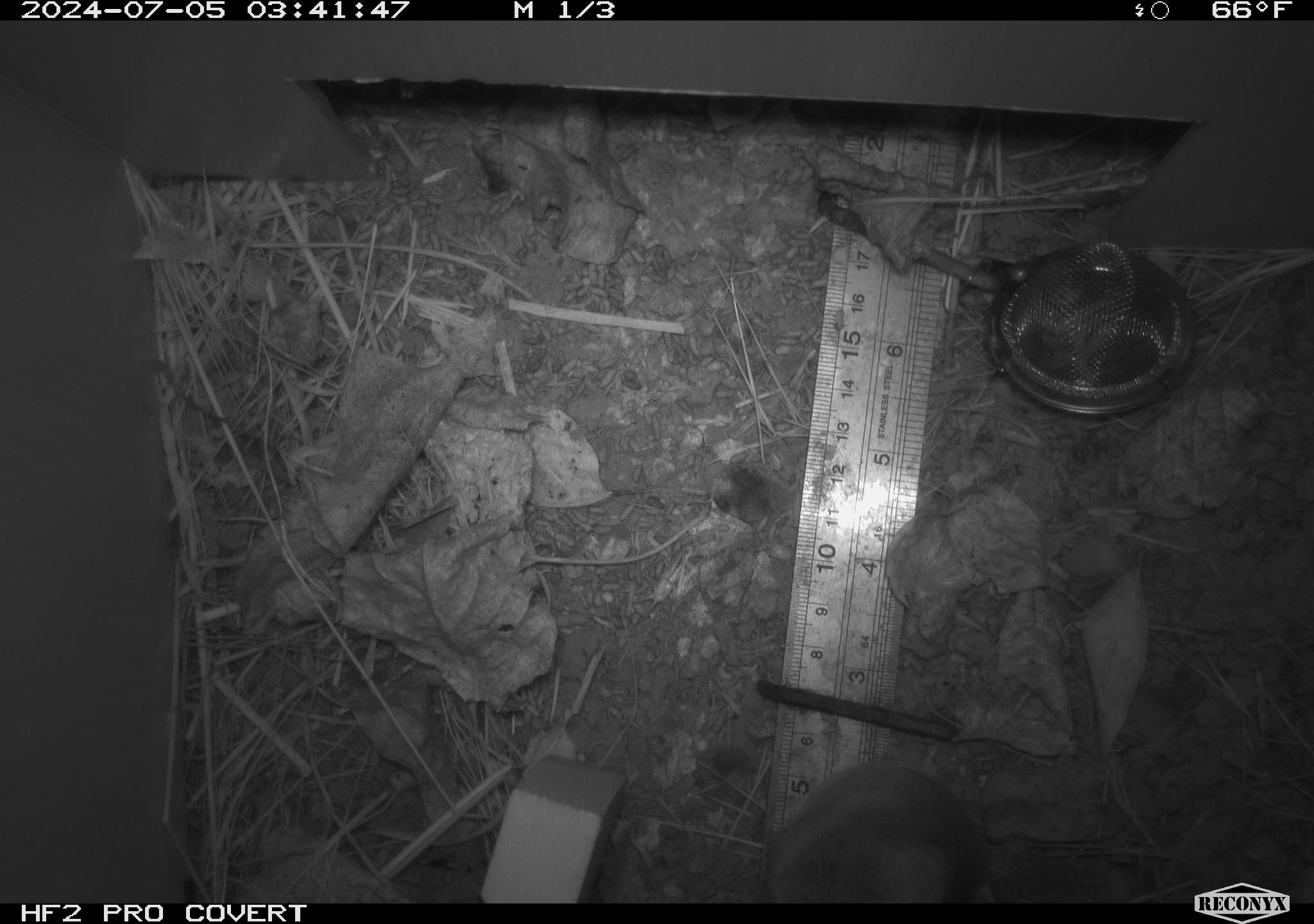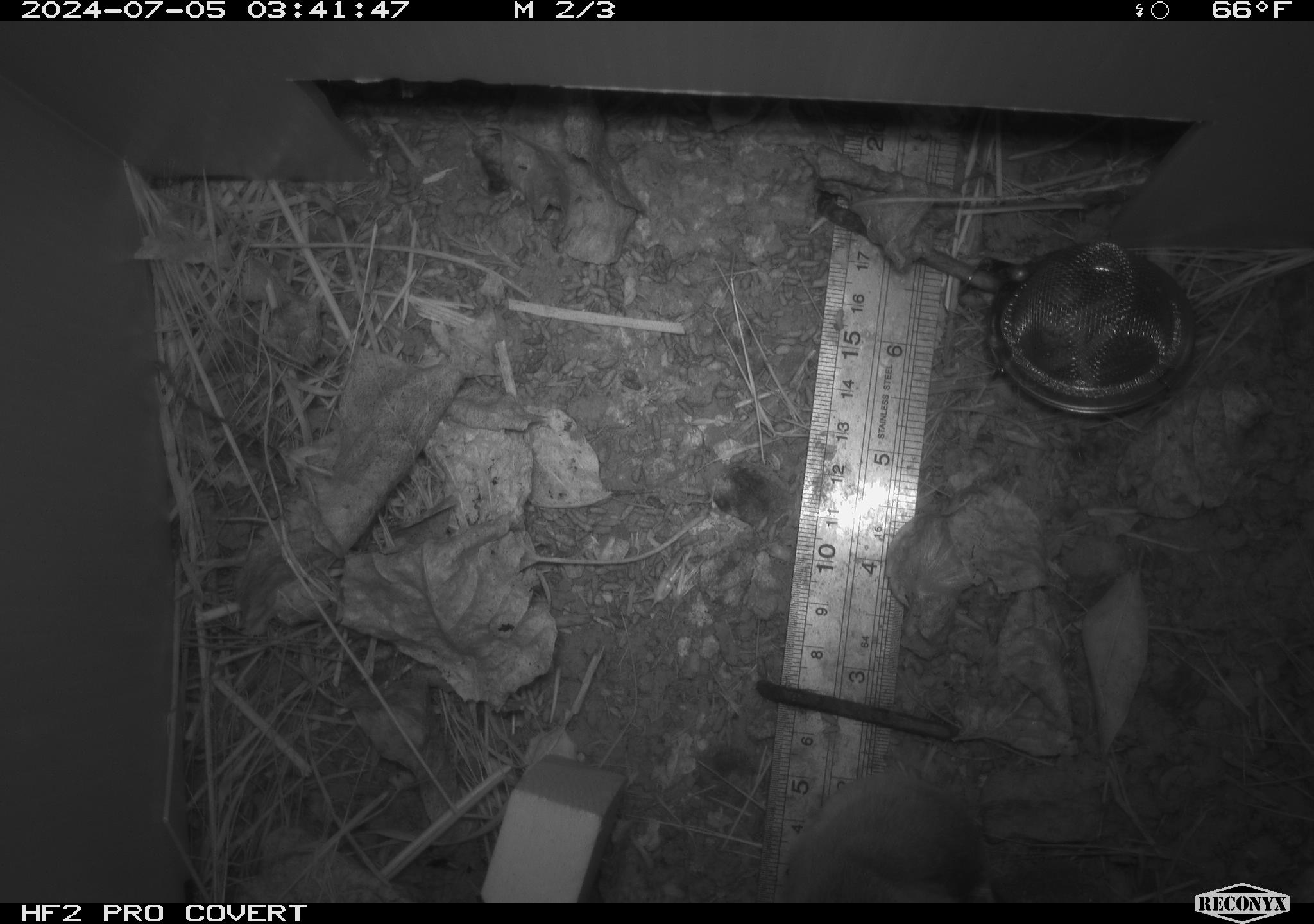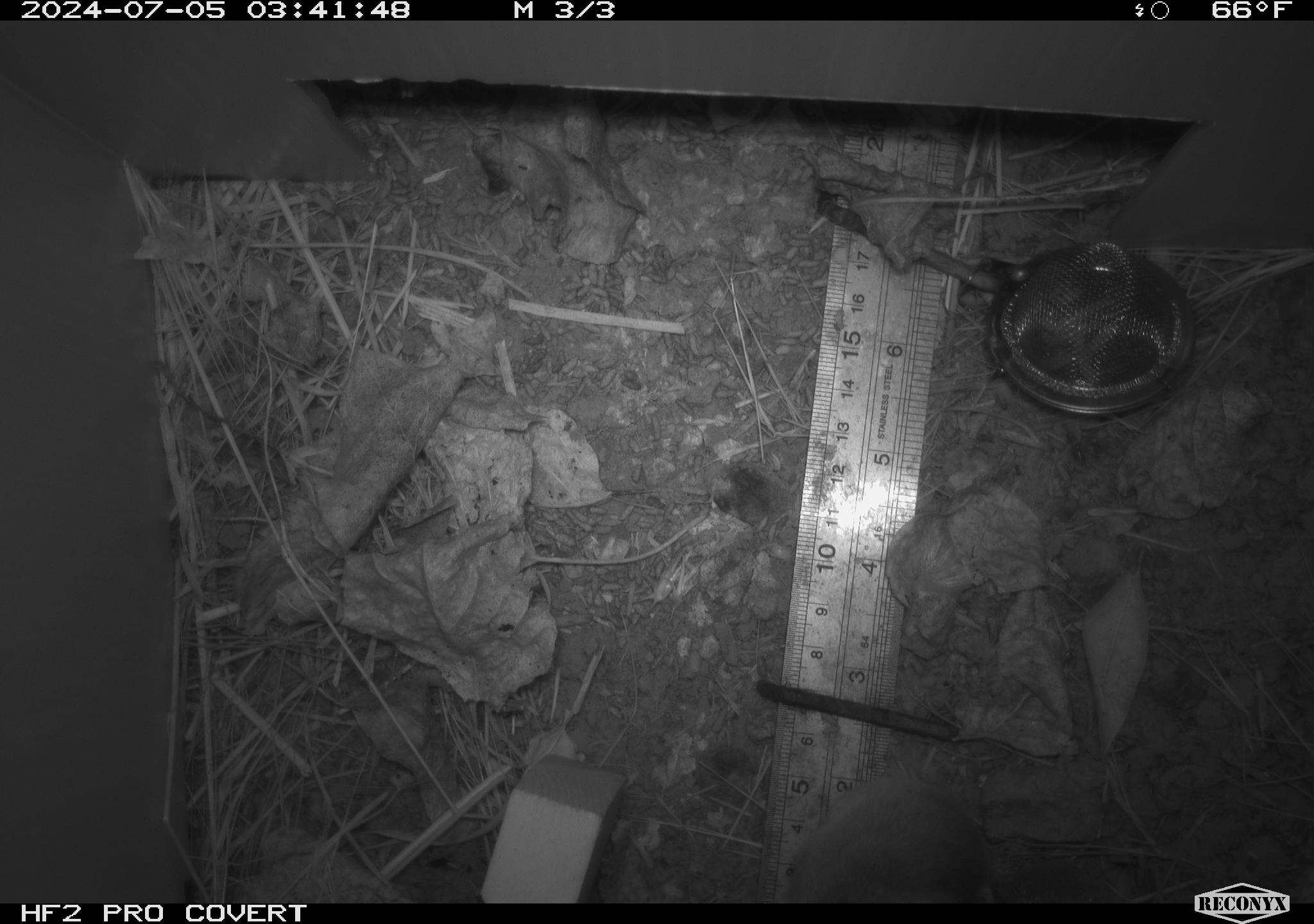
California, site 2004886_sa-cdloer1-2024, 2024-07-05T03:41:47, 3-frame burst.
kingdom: Animalia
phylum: Chordata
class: Mammalia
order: Rodentia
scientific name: Rodentia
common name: mouse species